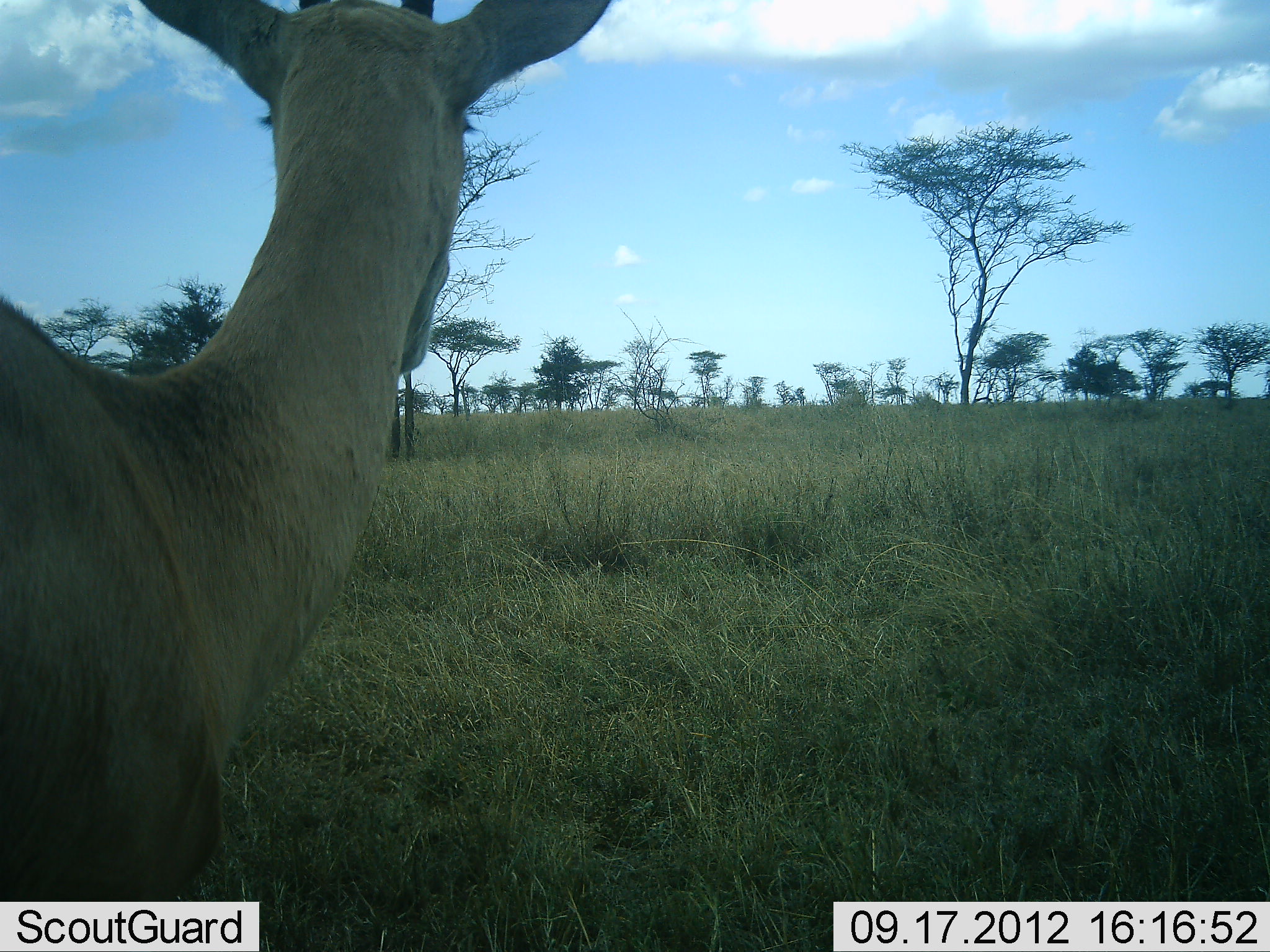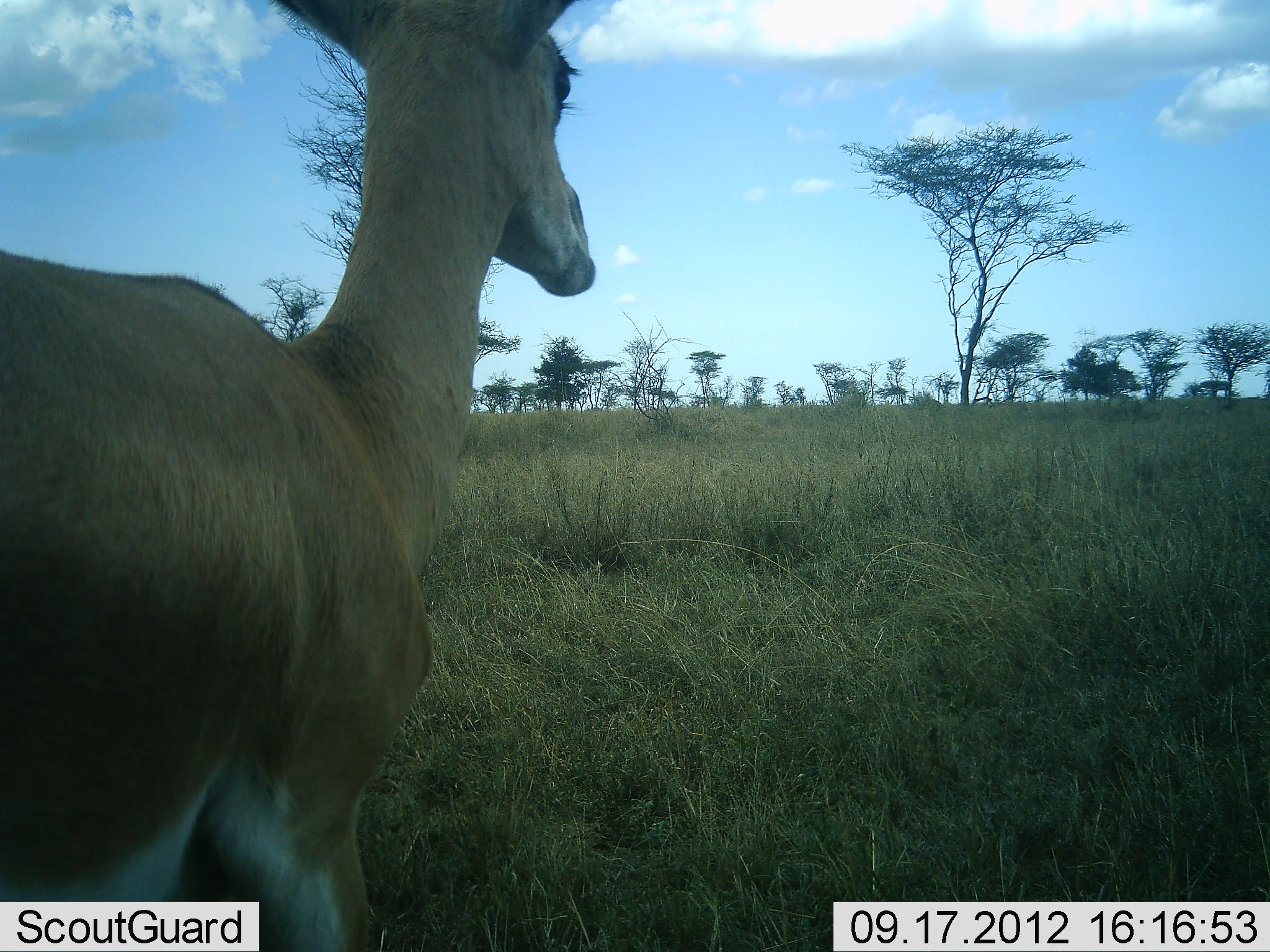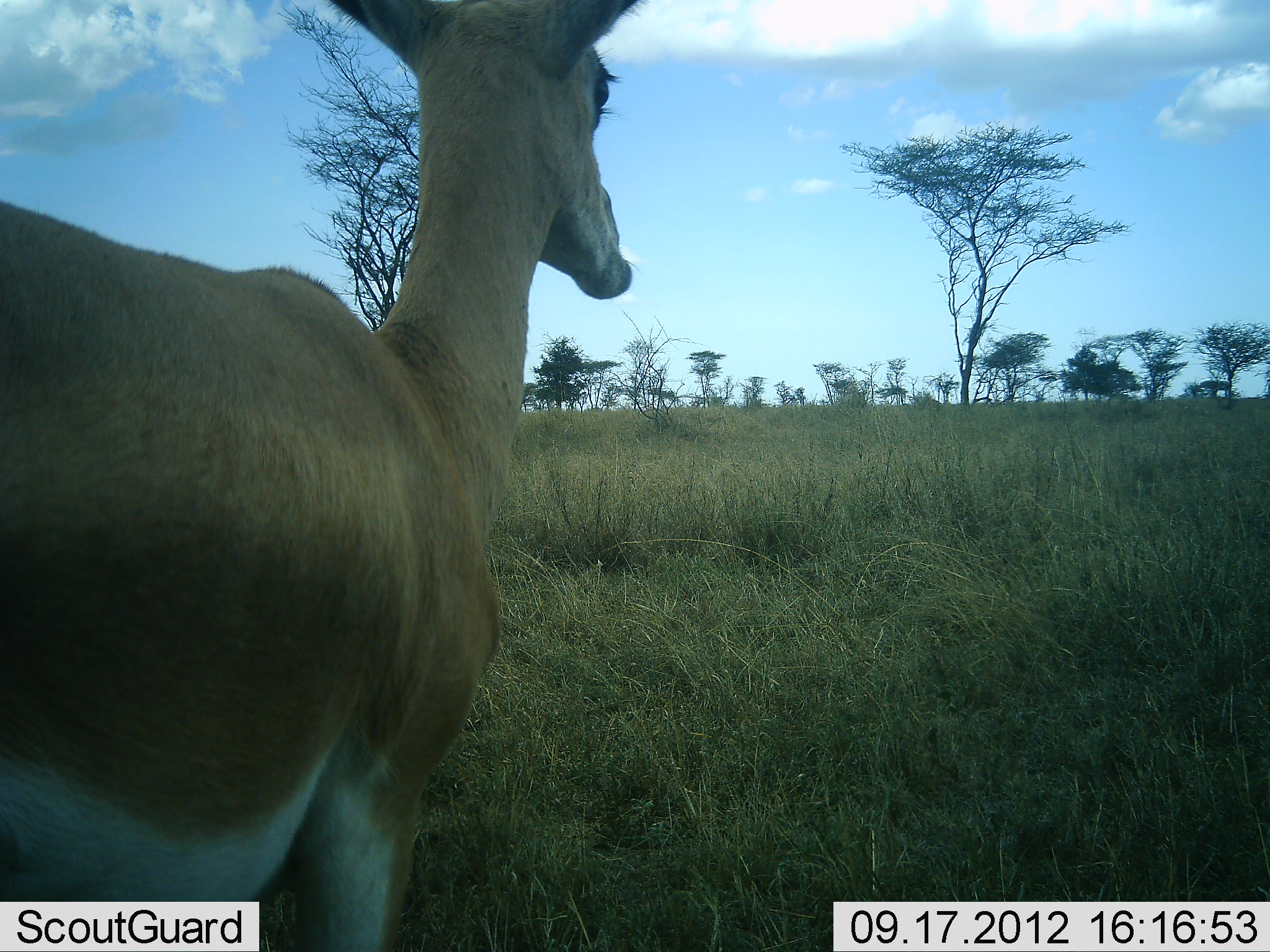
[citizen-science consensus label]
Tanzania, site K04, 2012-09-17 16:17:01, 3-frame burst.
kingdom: Animalia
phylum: Chordata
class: Mammalia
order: Artiodactyla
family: Bovidae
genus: Nanger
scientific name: Nanger granti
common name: grant's gazelle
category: gazellegrants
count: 1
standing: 50%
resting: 0%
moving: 50%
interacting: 0%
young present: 0%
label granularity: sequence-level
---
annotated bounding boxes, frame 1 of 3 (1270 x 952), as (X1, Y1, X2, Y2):
animal: (1, 1, 612, 952)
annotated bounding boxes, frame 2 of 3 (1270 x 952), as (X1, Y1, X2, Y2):
animal: (1, 1, 599, 952)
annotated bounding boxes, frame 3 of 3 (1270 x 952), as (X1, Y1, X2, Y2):
animal: (1, 1, 638, 952)